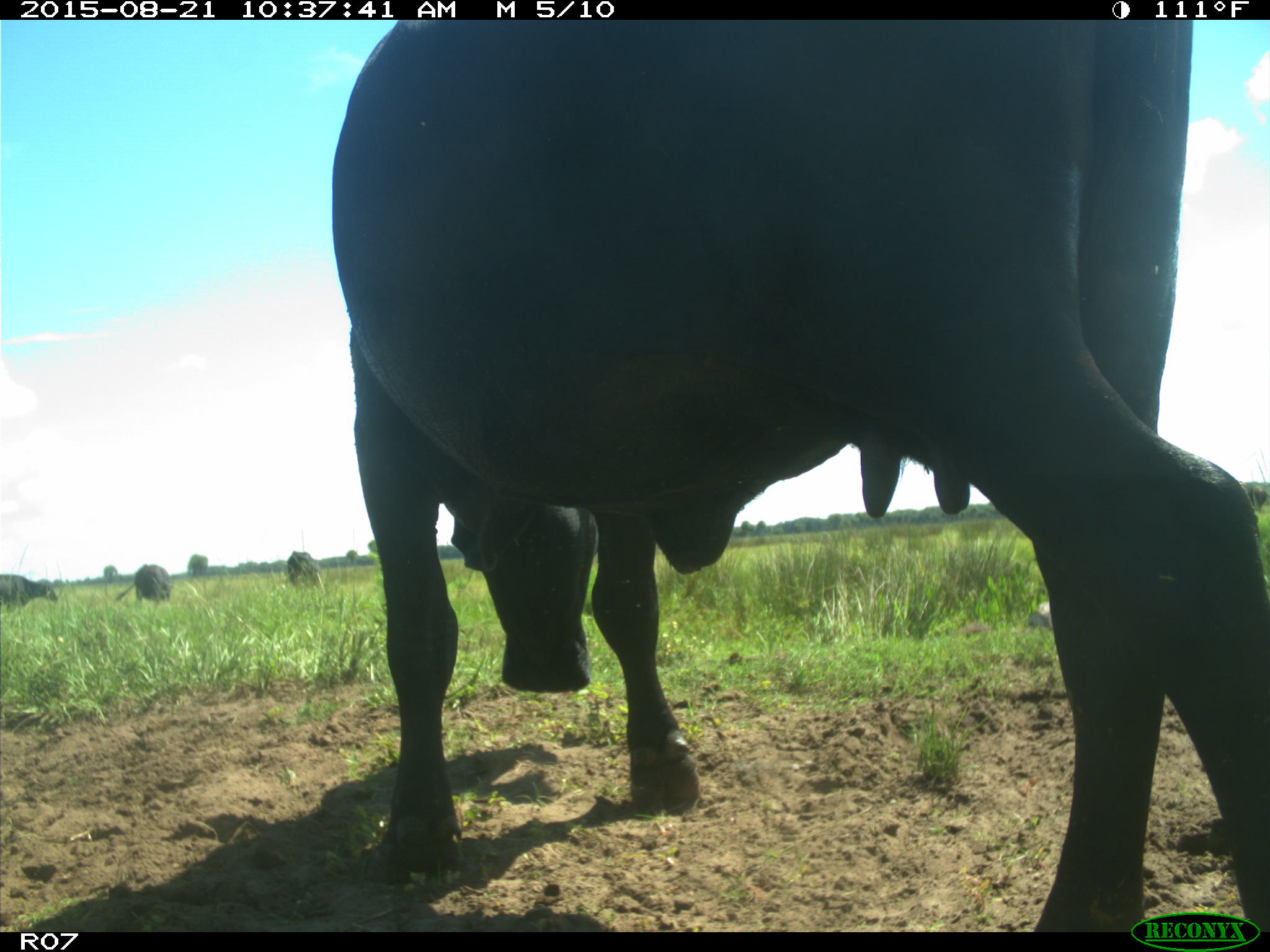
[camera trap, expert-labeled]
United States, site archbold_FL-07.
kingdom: Animalia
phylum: Chordata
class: Mammalia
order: Artiodactyla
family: Bovidae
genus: Bos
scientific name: Bos taurus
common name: domestic cow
Bos taurus (domestic cow).